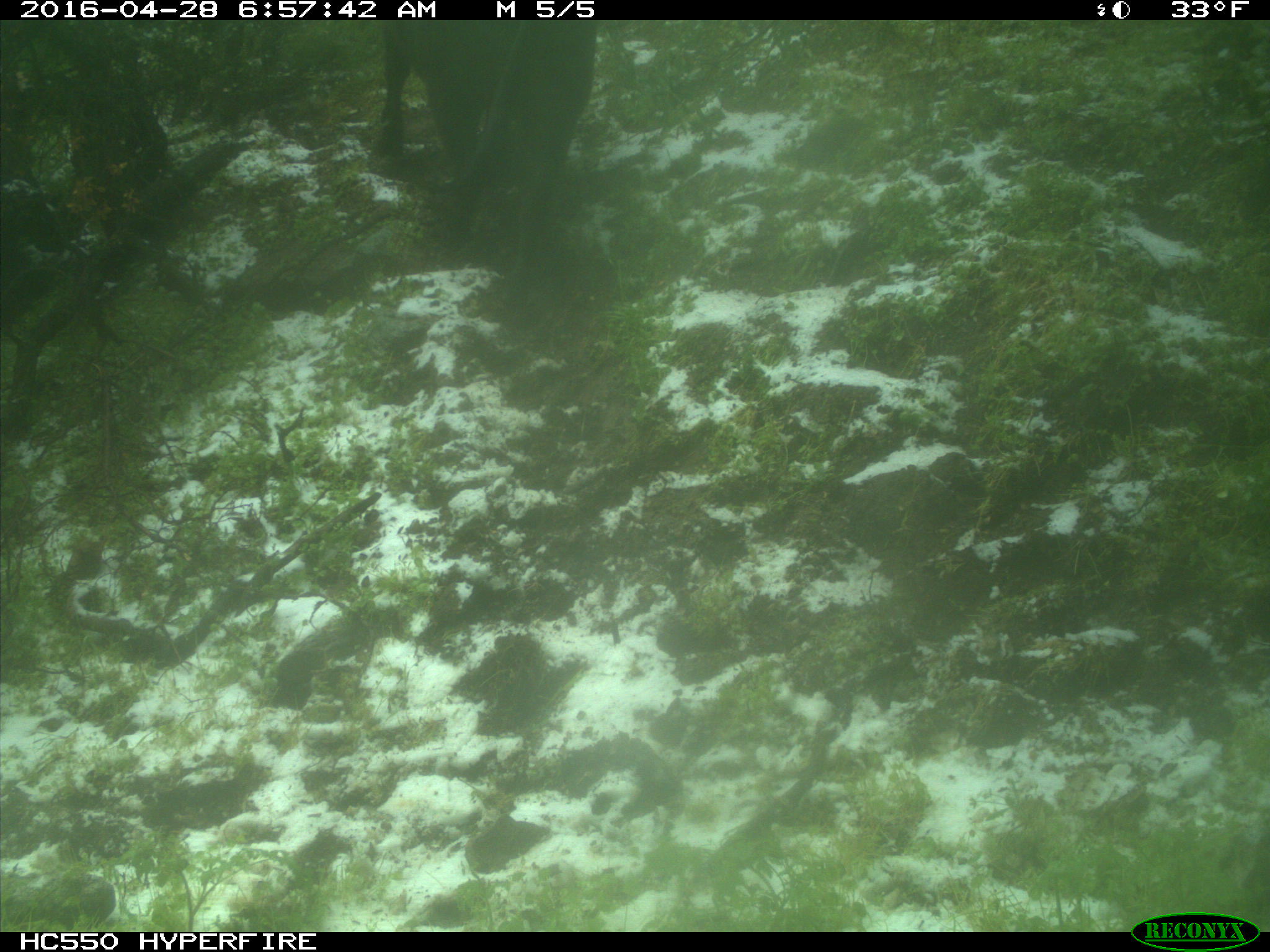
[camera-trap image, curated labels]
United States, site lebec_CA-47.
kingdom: Animalia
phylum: Chordata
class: Mammalia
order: Artiodactyla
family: Bovidae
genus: Bos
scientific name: Bos taurus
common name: domestic cow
Bos taurus (domestic cow).